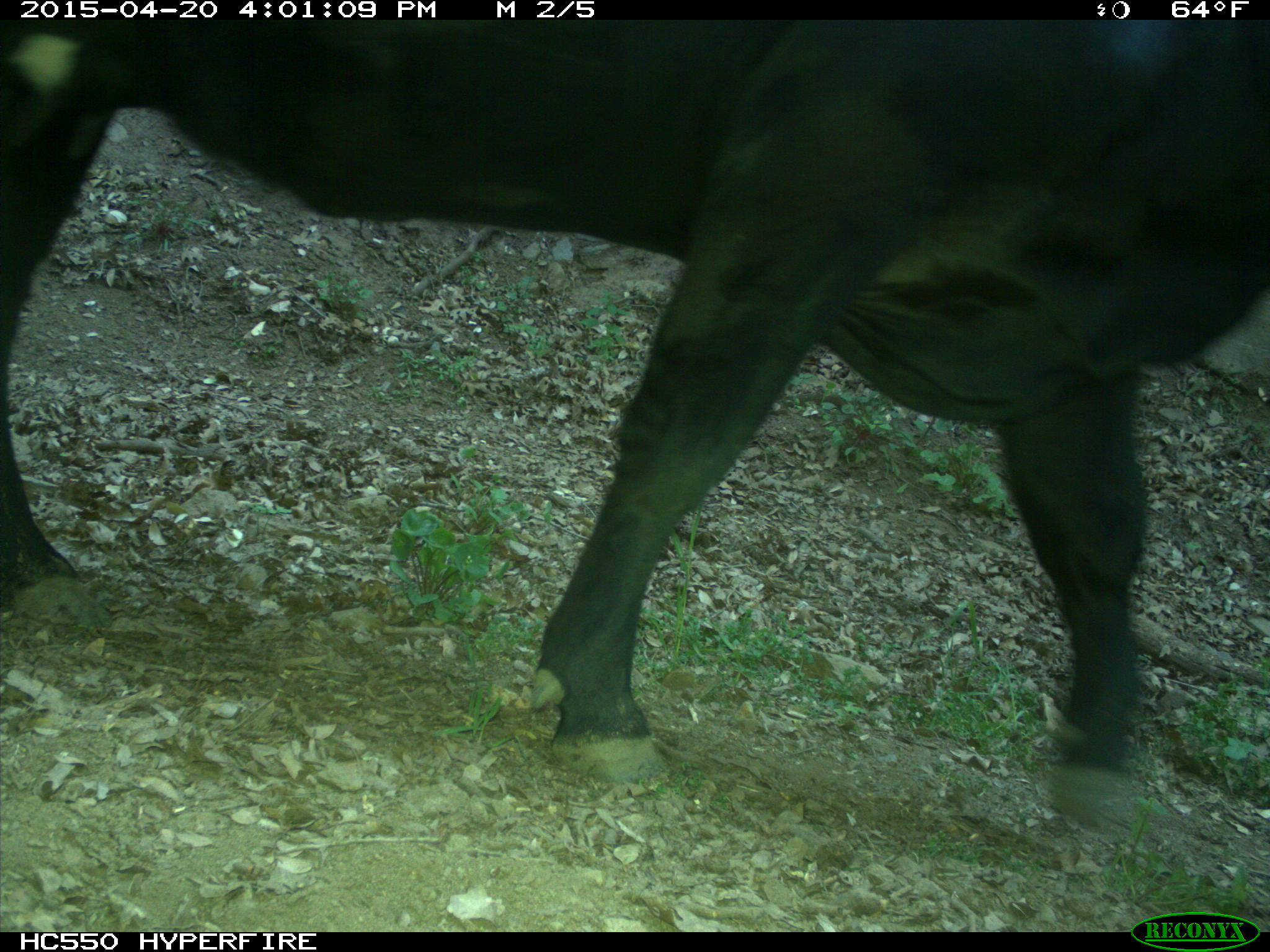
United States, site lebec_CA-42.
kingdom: Animalia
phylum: Chordata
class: Mammalia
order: Artiodactyla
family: Bovidae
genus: Bos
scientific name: Bos taurus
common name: domestic cow